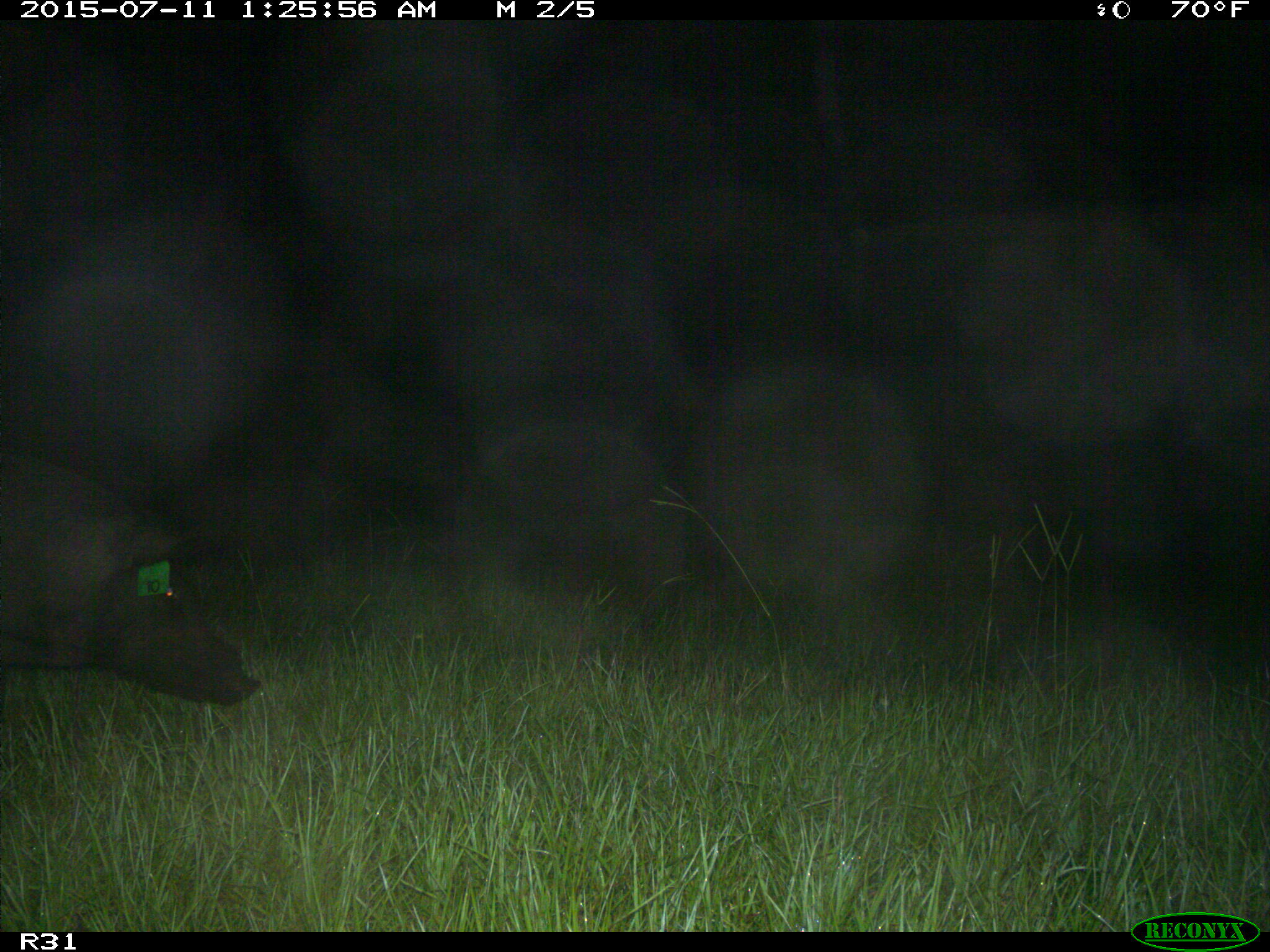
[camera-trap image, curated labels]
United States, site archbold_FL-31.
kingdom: Animalia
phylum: Chordata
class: Mammalia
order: Artiodactyla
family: Suidae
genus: Sus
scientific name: Sus scrofa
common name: wild boar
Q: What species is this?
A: Sus scrofa (wild boar).